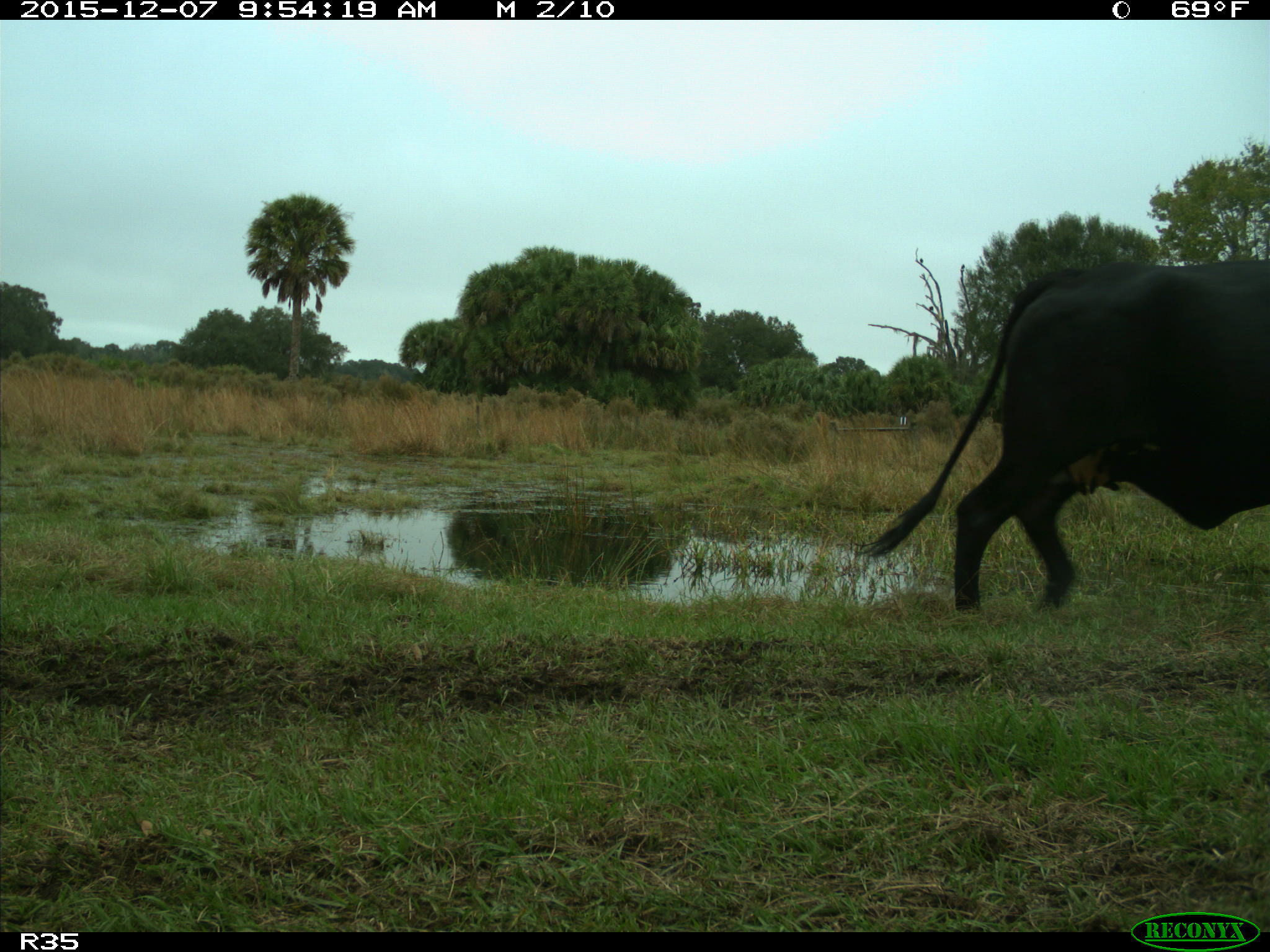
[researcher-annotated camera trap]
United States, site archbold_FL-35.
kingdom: Animalia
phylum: Chordata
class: Mammalia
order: Artiodactyla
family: Bovidae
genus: Bos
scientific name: Bos taurus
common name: domestic cow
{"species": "Bos taurus (domestic cow)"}